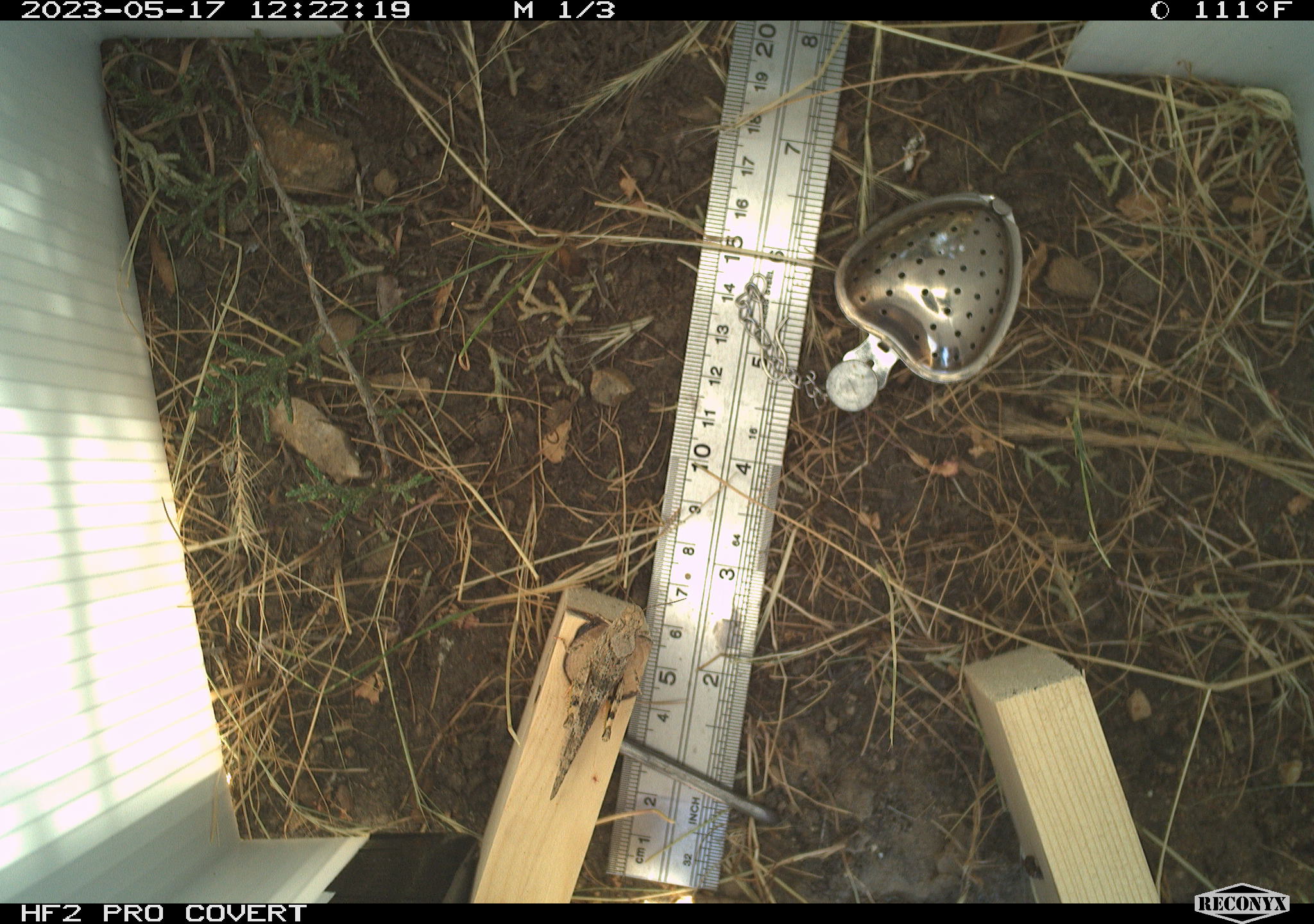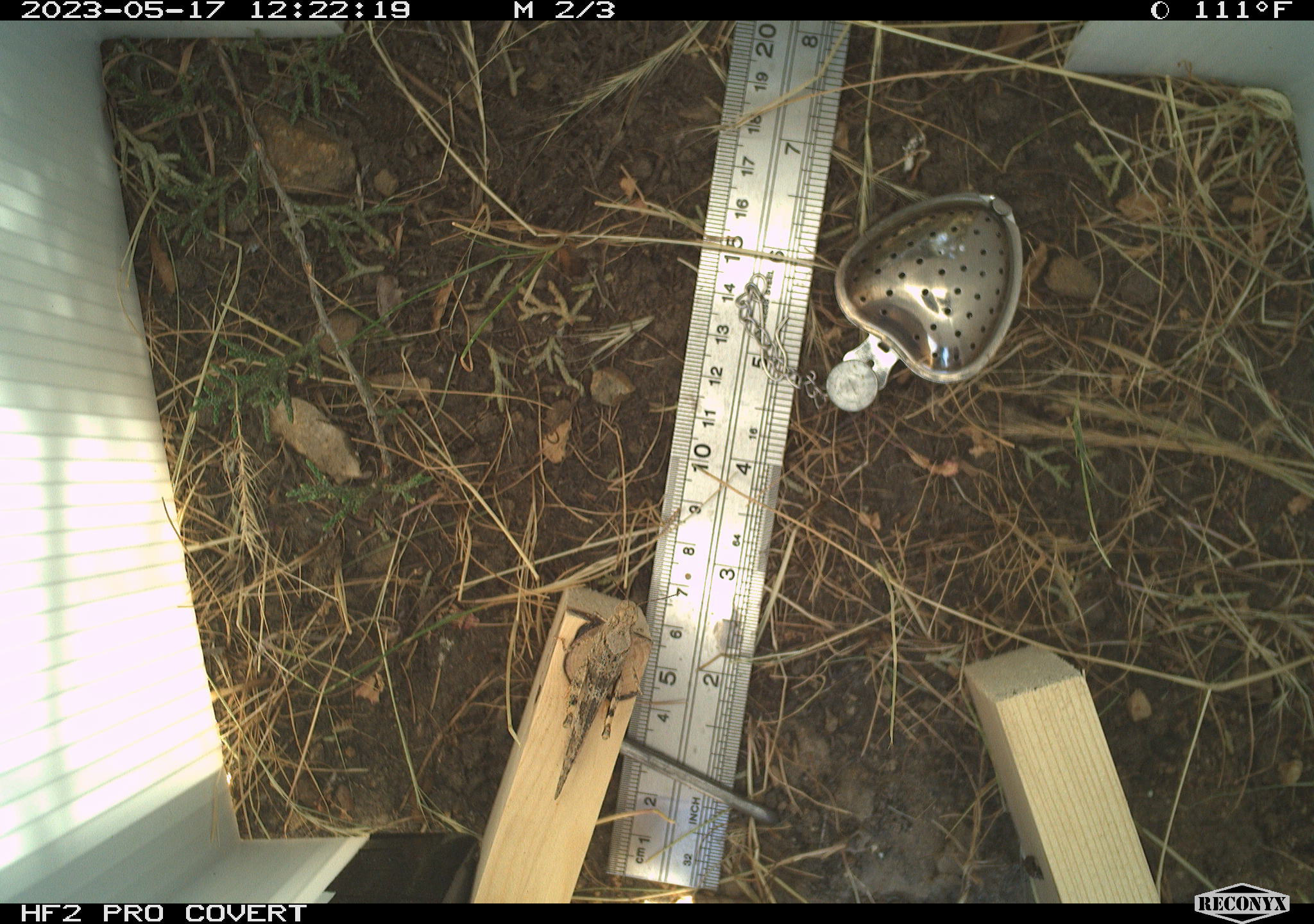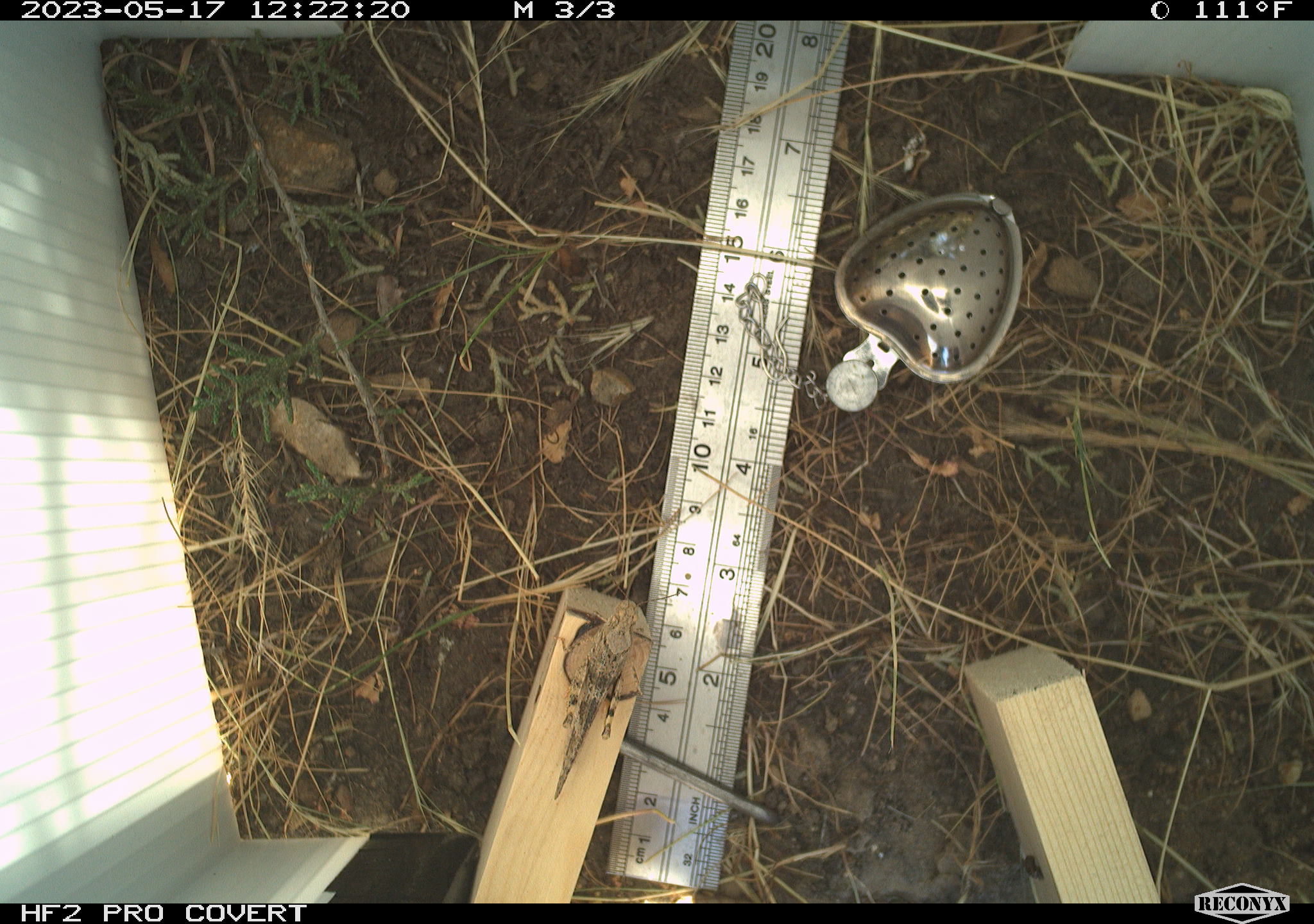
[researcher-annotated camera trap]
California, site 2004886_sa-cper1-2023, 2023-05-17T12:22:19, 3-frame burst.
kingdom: Animalia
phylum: Arthropoda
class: Insecta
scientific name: Insecta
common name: insect